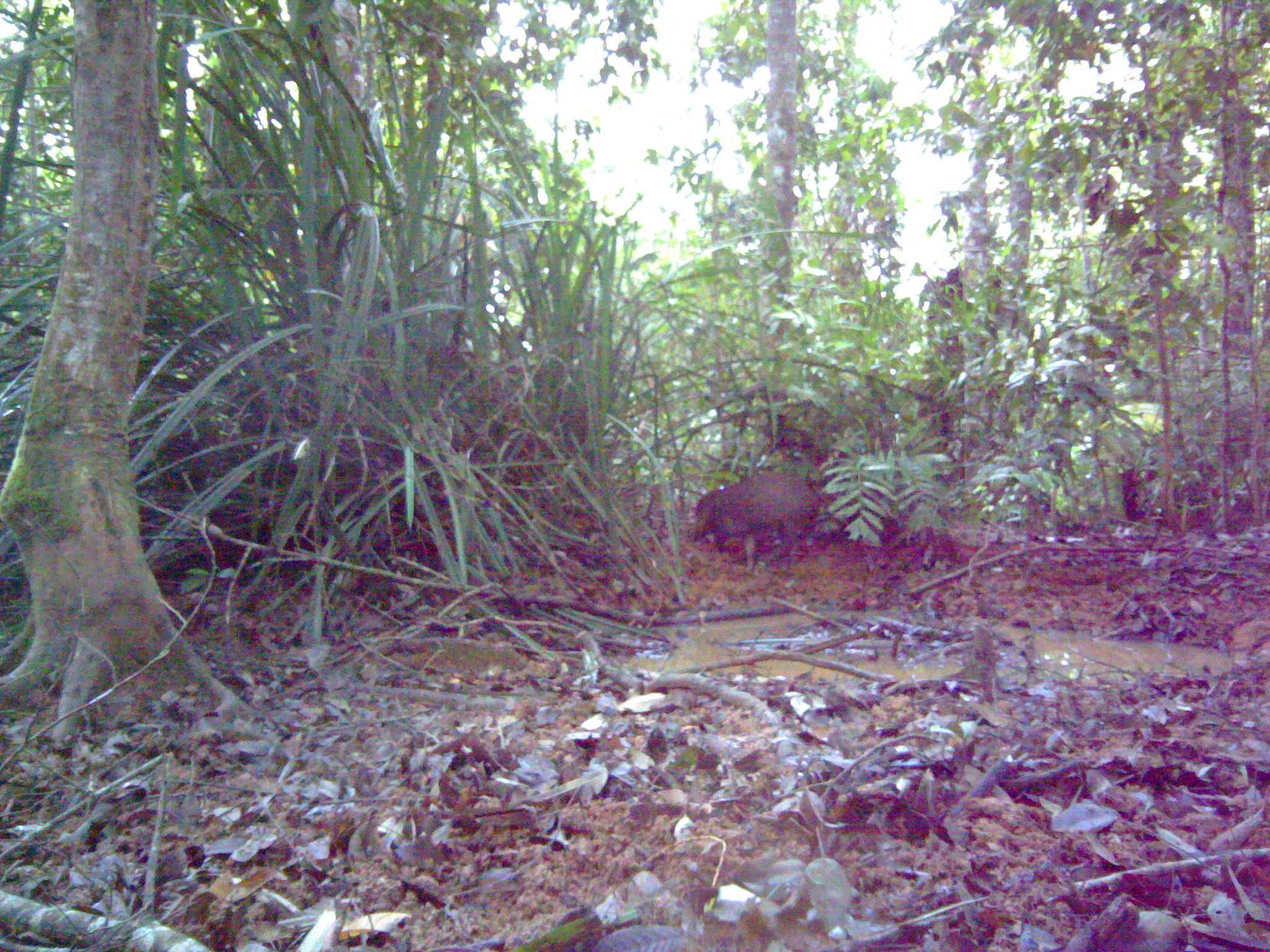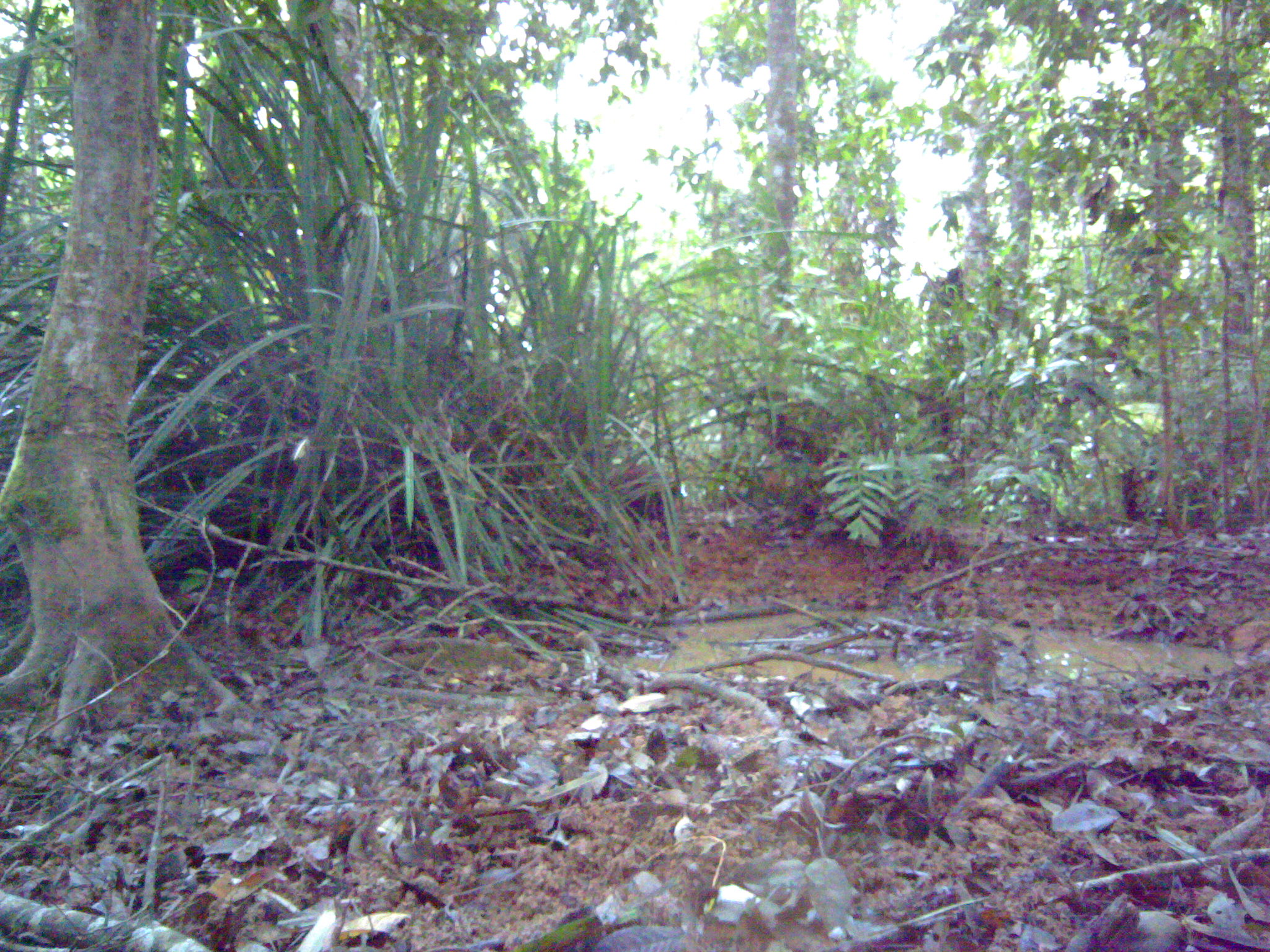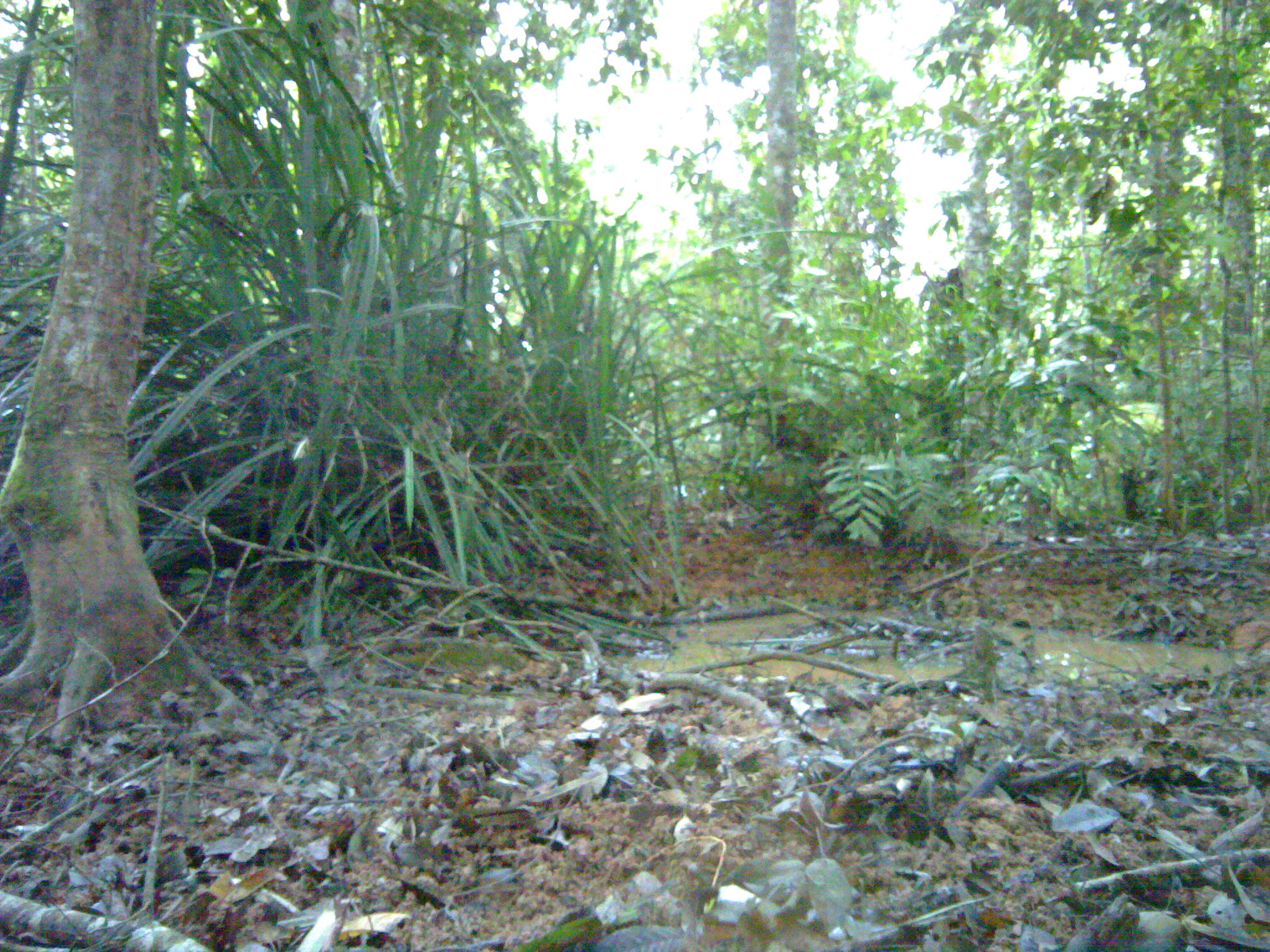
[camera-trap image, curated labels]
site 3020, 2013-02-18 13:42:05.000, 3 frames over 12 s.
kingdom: Animalia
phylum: Chordata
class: Mammalia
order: Artiodactyla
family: Suidae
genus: Sus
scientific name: Sus scrofa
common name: wild boar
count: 1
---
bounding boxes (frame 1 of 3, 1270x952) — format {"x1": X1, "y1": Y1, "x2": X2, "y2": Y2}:
sus scrofa: {"x1": 690, "y1": 475, "x2": 823, "y2": 572}